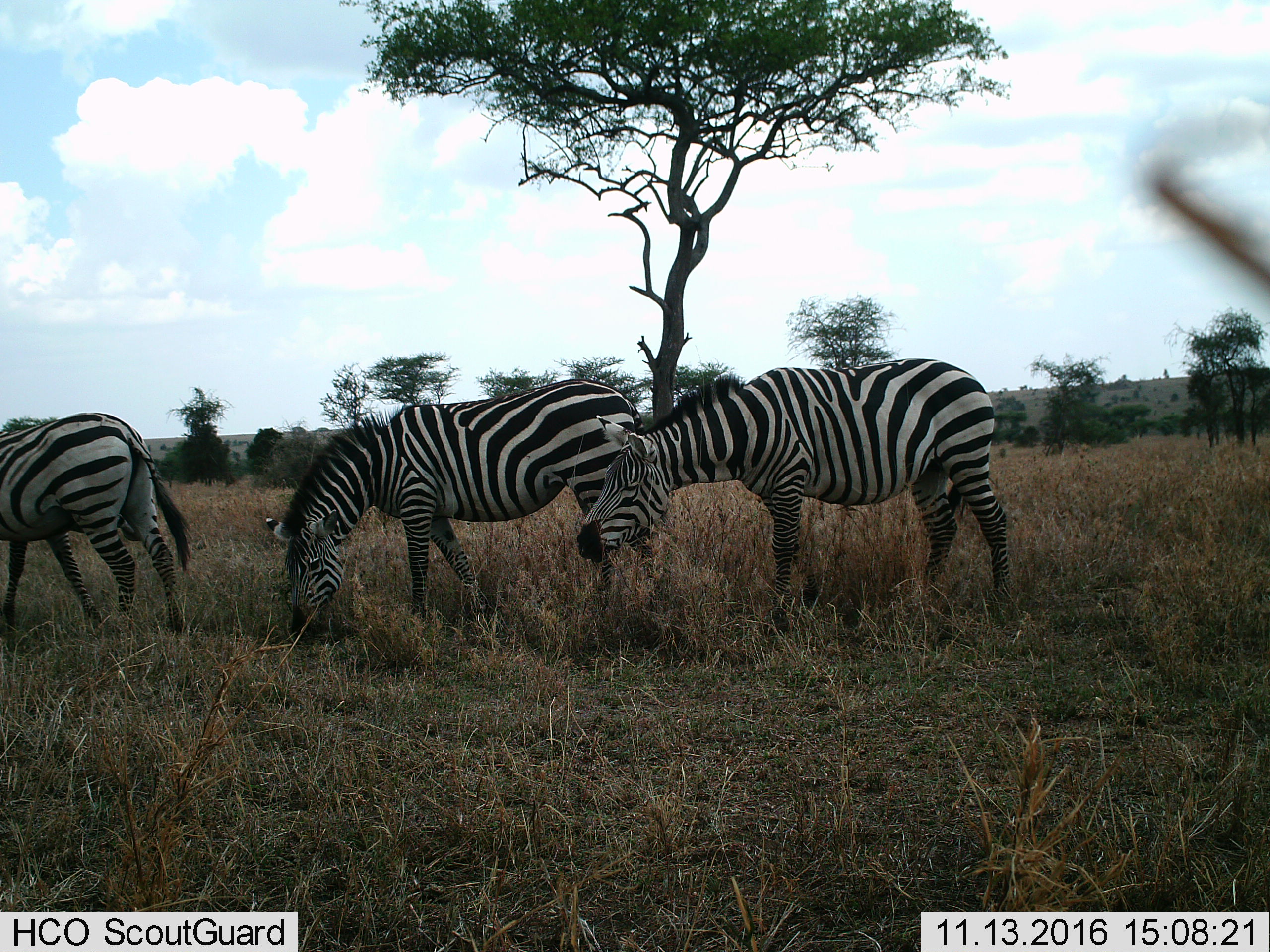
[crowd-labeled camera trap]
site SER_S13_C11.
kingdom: Animalia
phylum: Chordata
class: Mammalia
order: Perissodactyla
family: Equidae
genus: Equus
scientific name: Equus quagga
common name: plains zebra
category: zebraplains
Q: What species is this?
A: Zebraplains (plains zebra) (Equus quagga).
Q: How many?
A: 3.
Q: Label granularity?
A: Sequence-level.